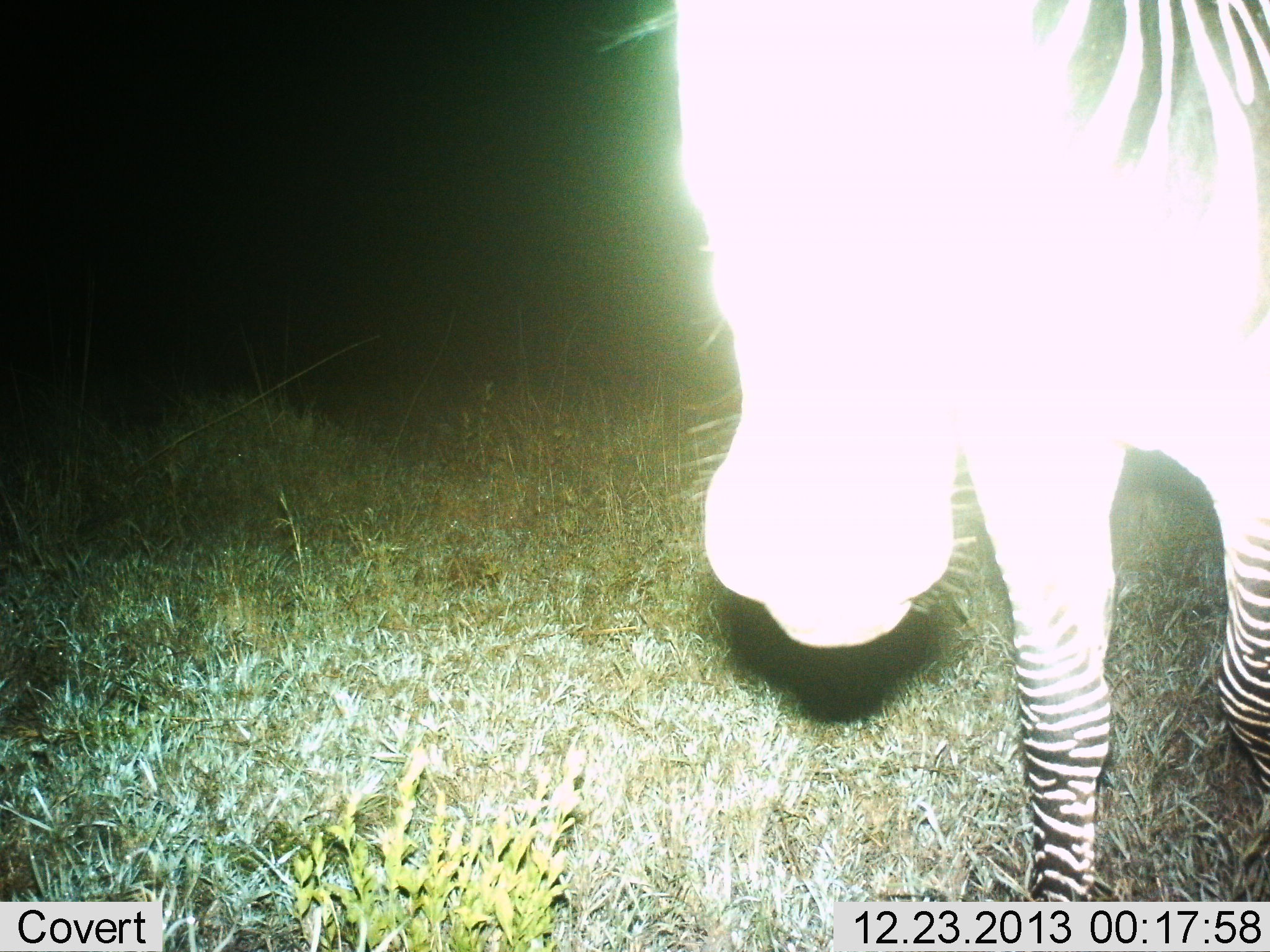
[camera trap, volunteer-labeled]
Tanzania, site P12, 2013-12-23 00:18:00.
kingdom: Animalia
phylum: Chordata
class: Mammalia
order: Perissodactyla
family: Equidae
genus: Equus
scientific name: Equus quagga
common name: plains zebra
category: zebra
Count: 1.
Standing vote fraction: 50%.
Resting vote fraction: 0%.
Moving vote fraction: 50%.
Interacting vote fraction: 0%.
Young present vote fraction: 0%.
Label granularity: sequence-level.